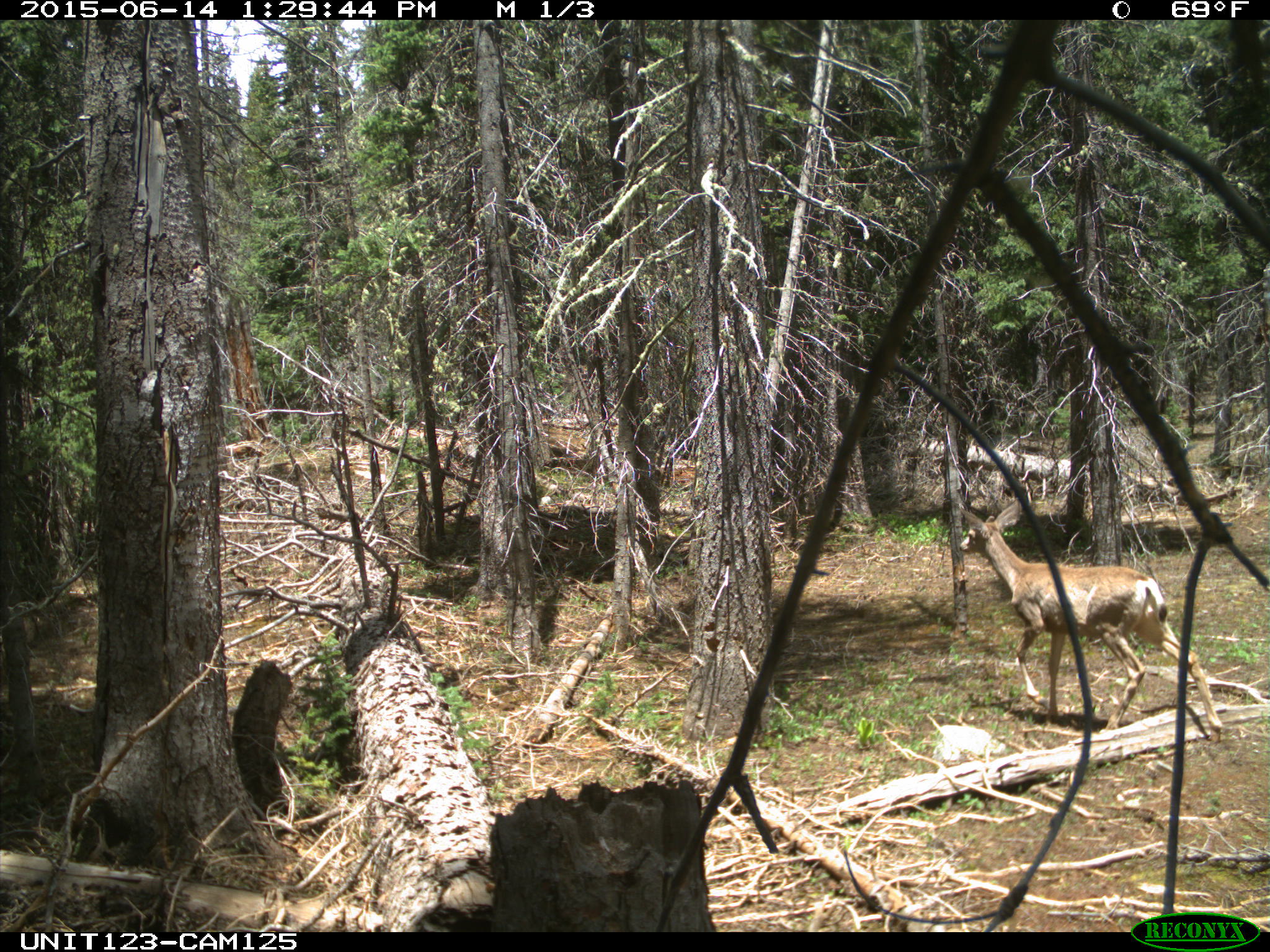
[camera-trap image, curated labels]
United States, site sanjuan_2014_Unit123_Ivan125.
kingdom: Animalia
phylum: Chordata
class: Mammalia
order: Artiodactyla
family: Cervidae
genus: Odocoileus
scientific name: Odocoileus hemionus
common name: mule deer